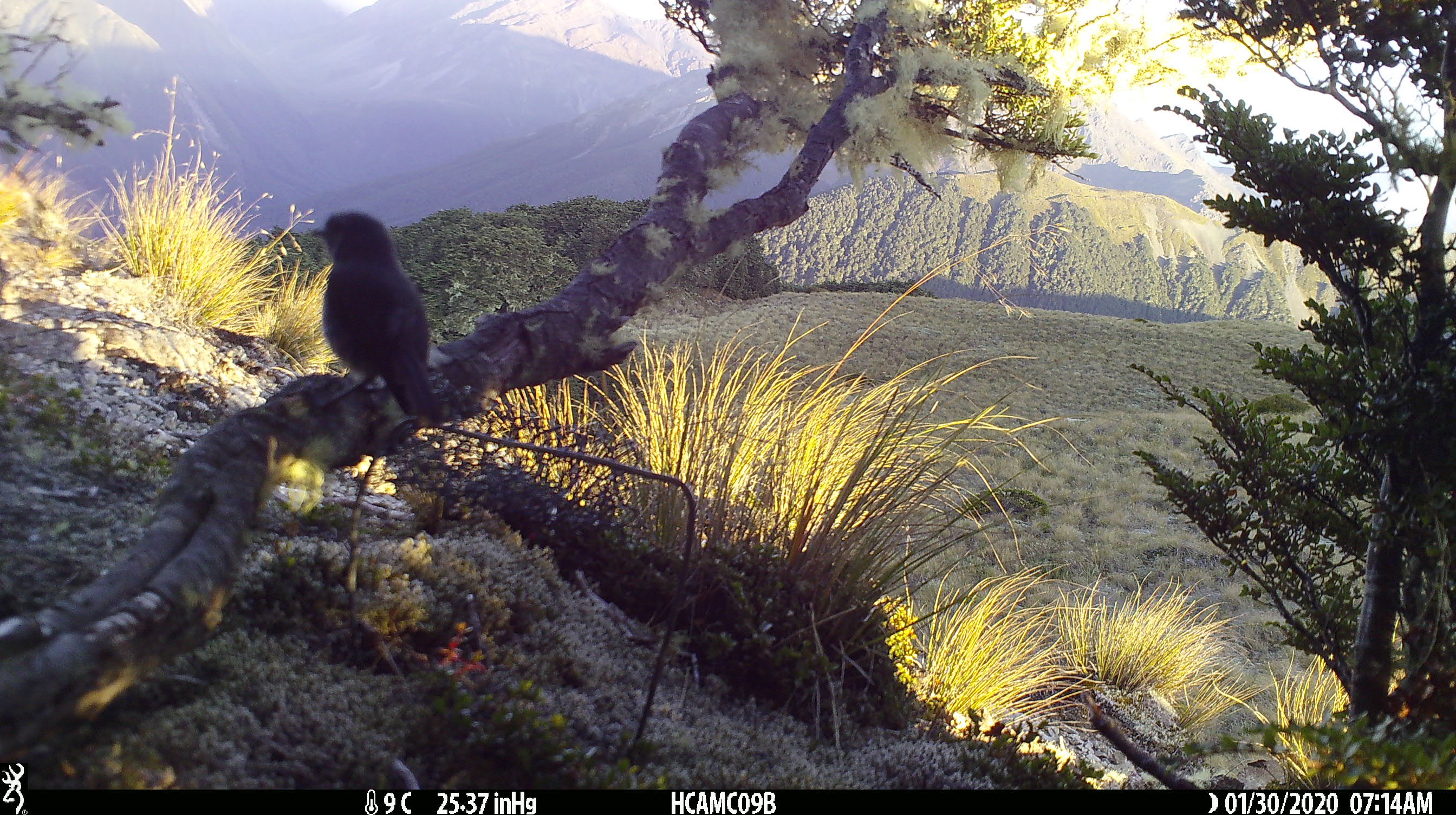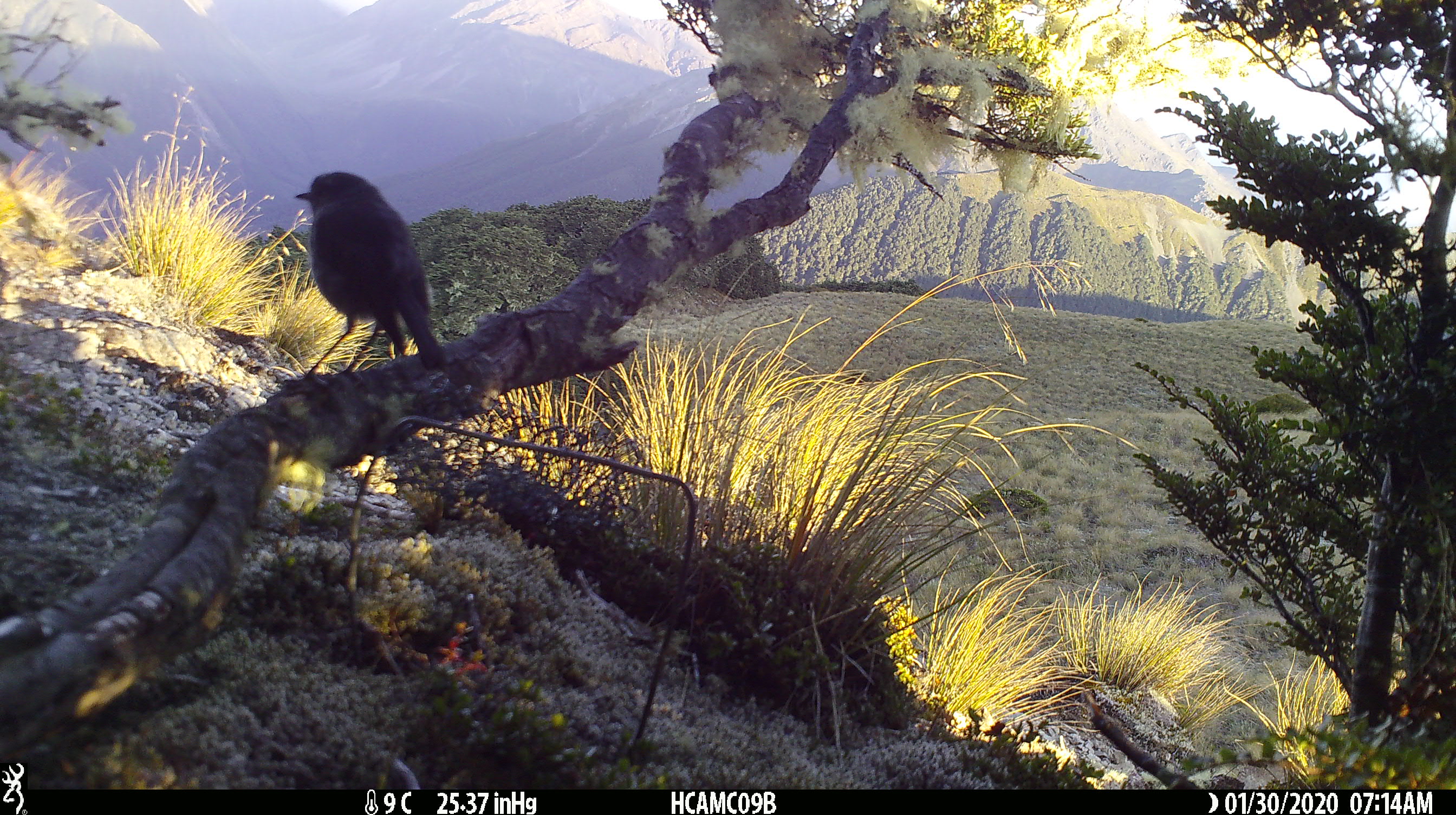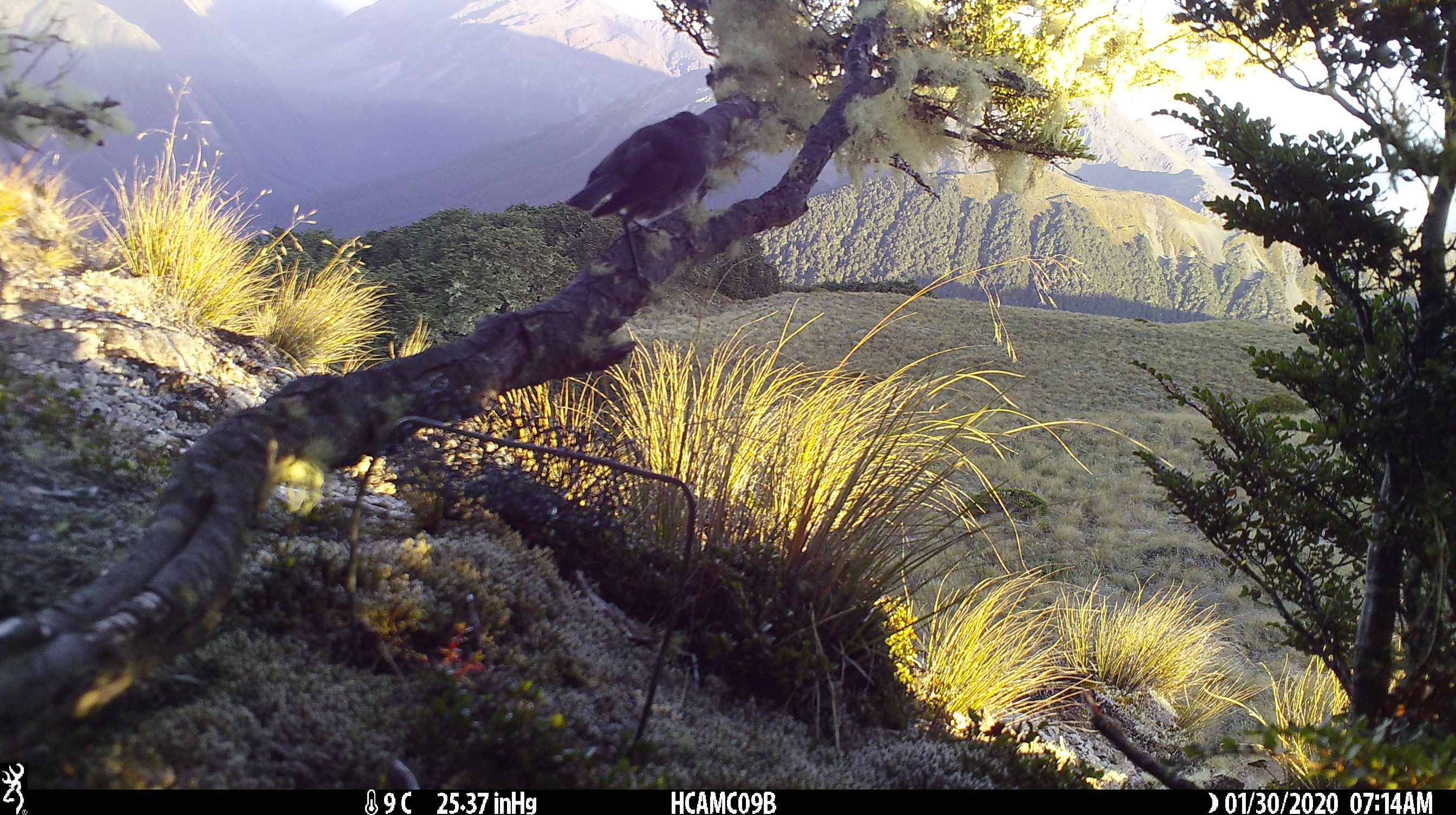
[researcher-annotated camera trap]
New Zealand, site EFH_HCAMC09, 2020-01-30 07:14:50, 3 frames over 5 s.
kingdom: Animalia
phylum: Chordata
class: Aves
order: Passeriformes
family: Petroicidae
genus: Petroica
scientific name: Petroica australis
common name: new zealand robin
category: robin